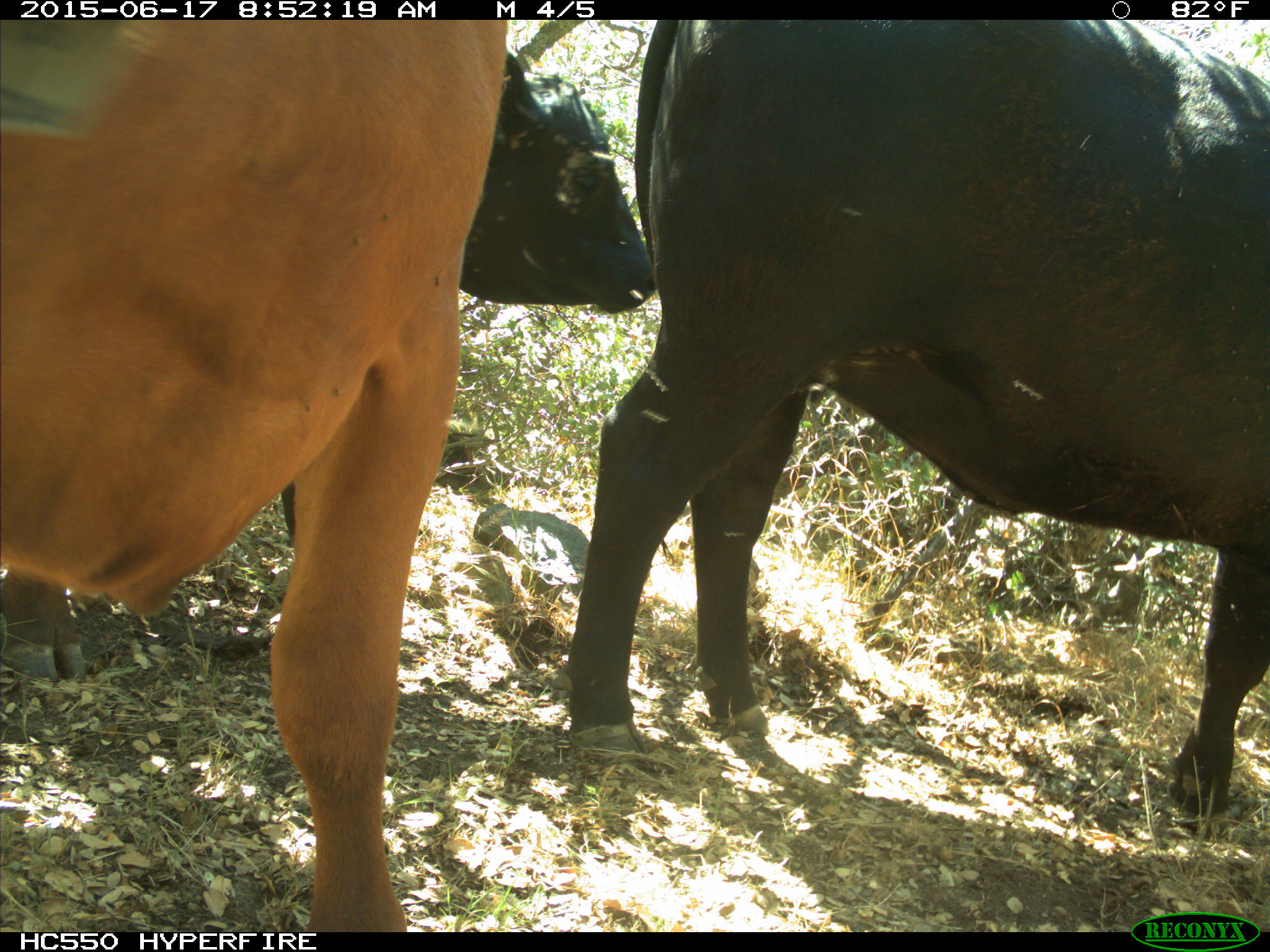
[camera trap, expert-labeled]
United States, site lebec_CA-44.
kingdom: Animalia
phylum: Chordata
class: Mammalia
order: Artiodactyla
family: Bovidae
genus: Bos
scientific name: Bos taurus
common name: domestic cow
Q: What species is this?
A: Bos taurus (domestic cow).